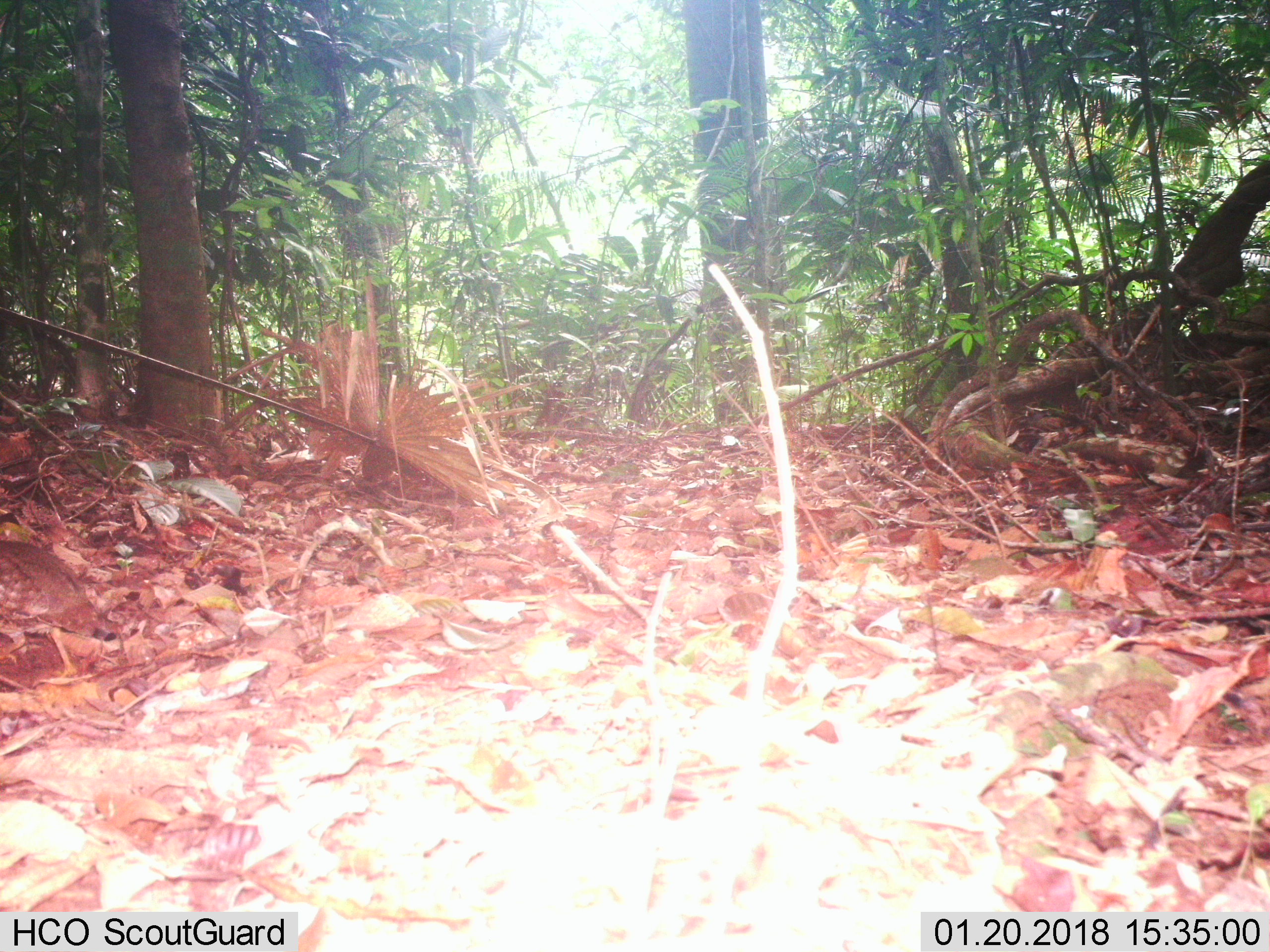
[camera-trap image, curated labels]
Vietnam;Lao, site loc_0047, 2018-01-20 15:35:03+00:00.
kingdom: Animalia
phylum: Chordata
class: Aves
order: Galliformes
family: Phasianidae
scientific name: Phasianidae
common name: partridge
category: unidentified partridge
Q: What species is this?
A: Unidentified partridge (partridge) (Phasianidae).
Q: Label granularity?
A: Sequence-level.